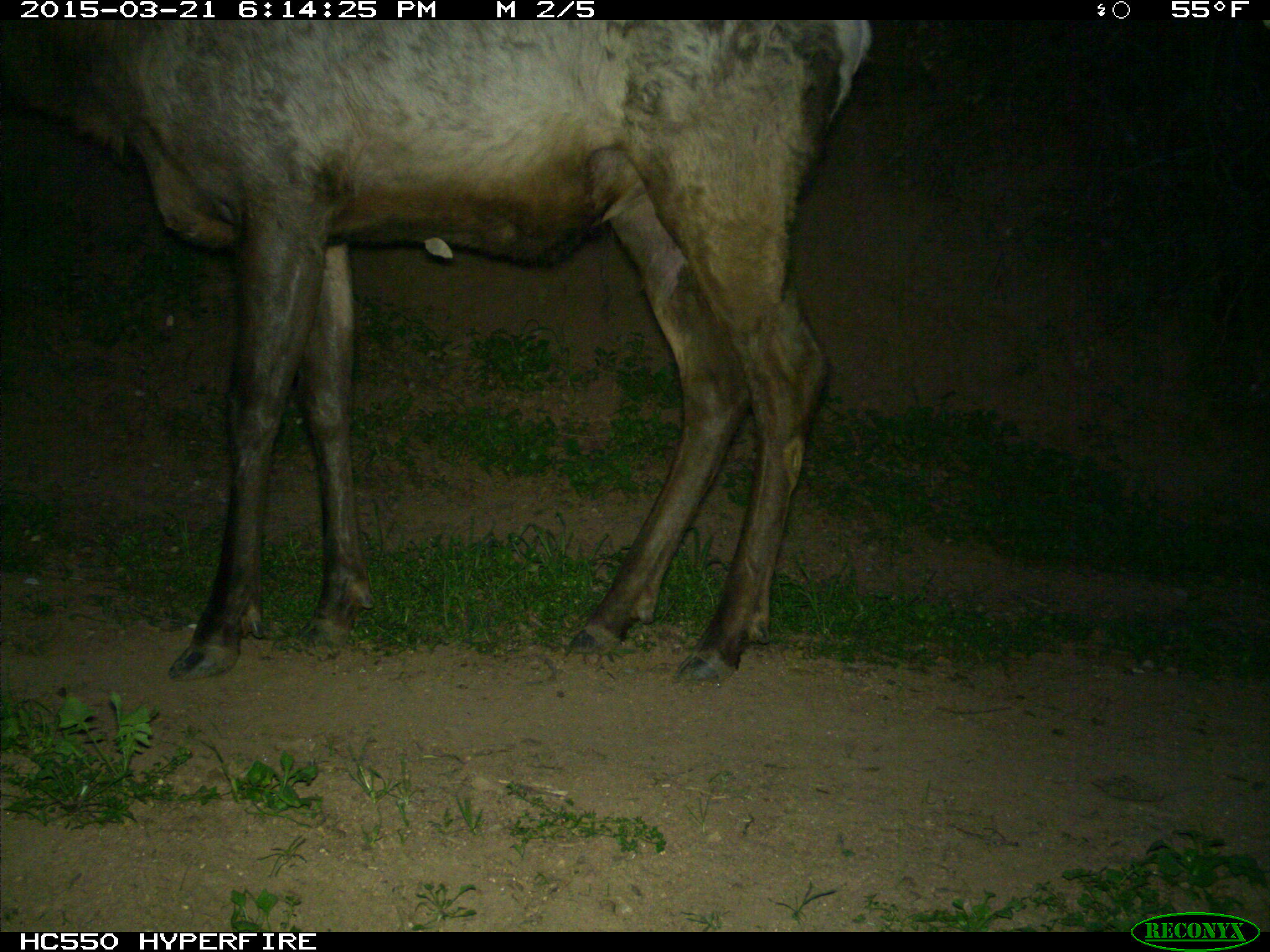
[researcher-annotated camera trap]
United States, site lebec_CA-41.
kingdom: Animalia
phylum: Chordata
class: Mammalia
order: Artiodactyla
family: Cervidae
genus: Cervus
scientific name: Cervus canadensis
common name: elk